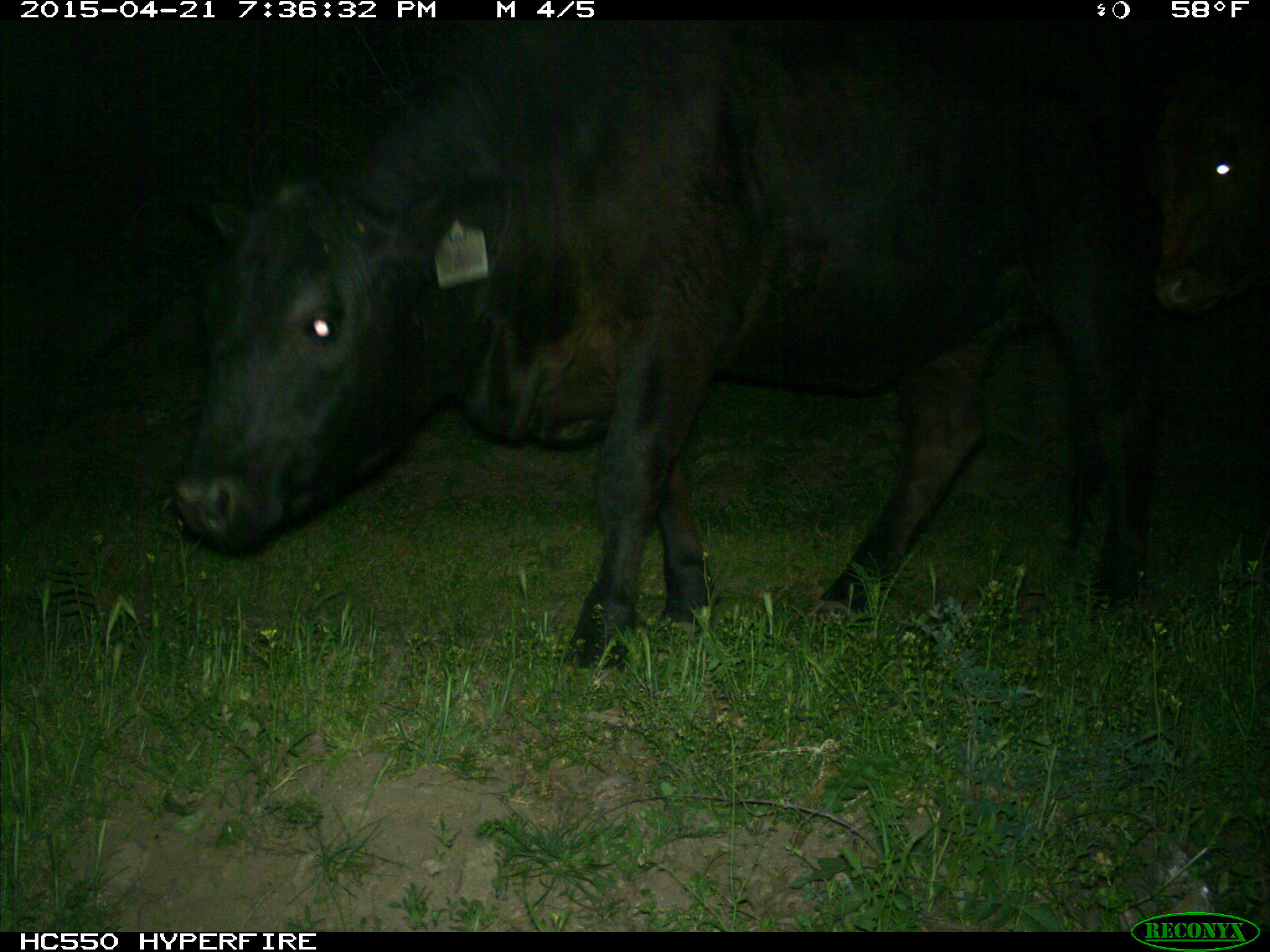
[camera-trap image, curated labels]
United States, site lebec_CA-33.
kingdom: Animalia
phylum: Chordata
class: Mammalia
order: Artiodactyla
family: Bovidae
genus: Bos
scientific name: Bos taurus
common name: domestic cow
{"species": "Bos taurus (domestic cow)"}